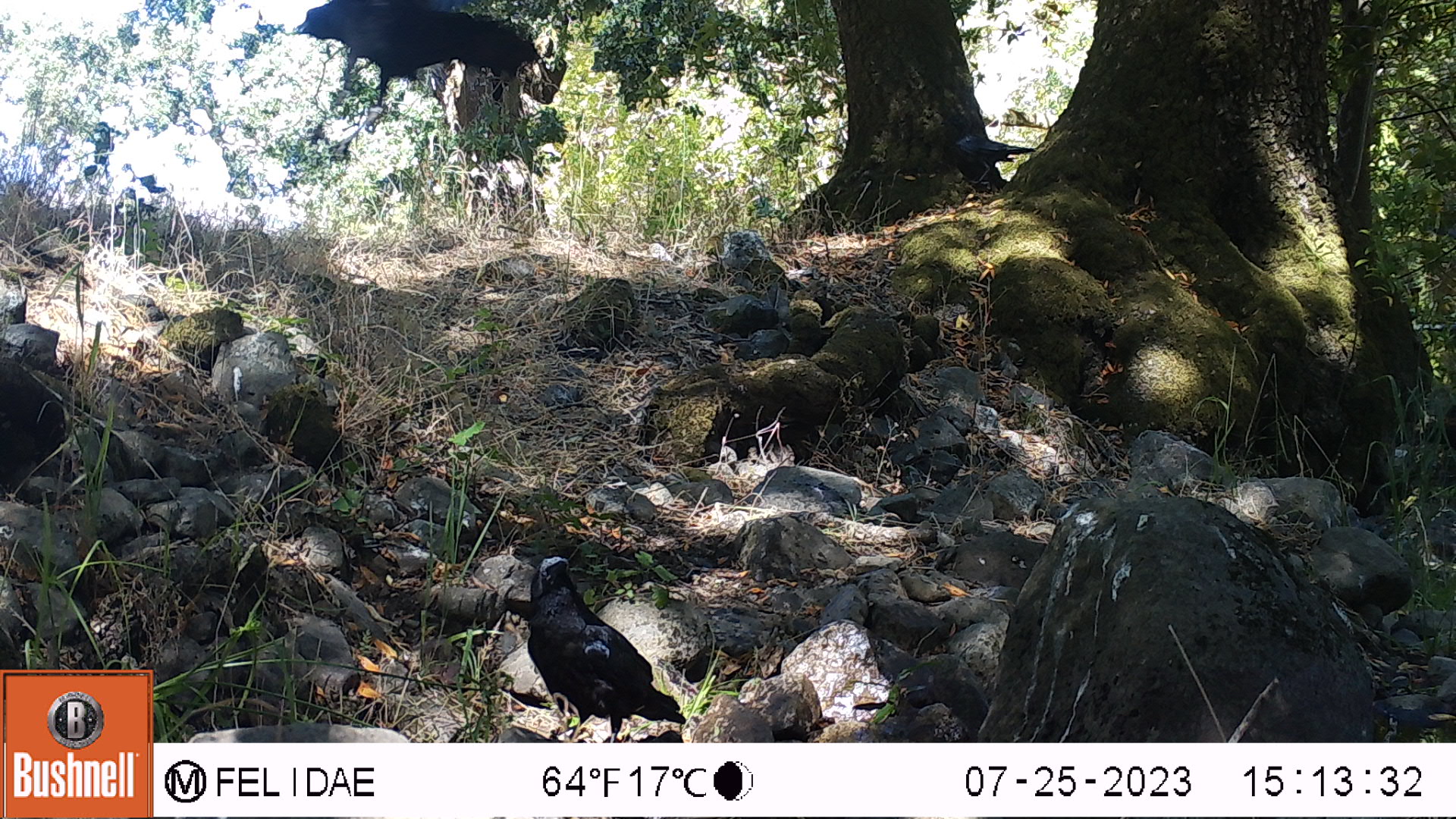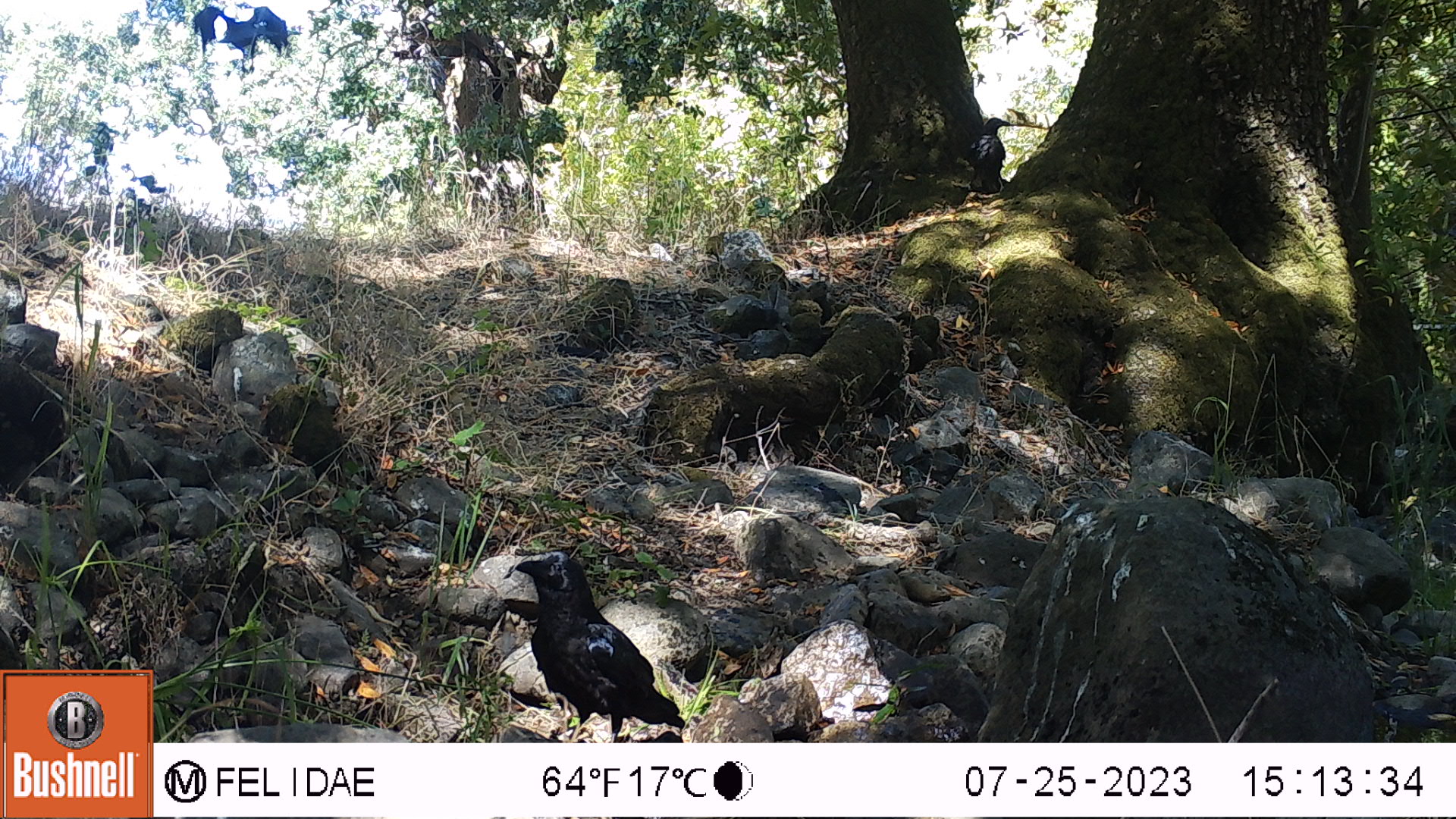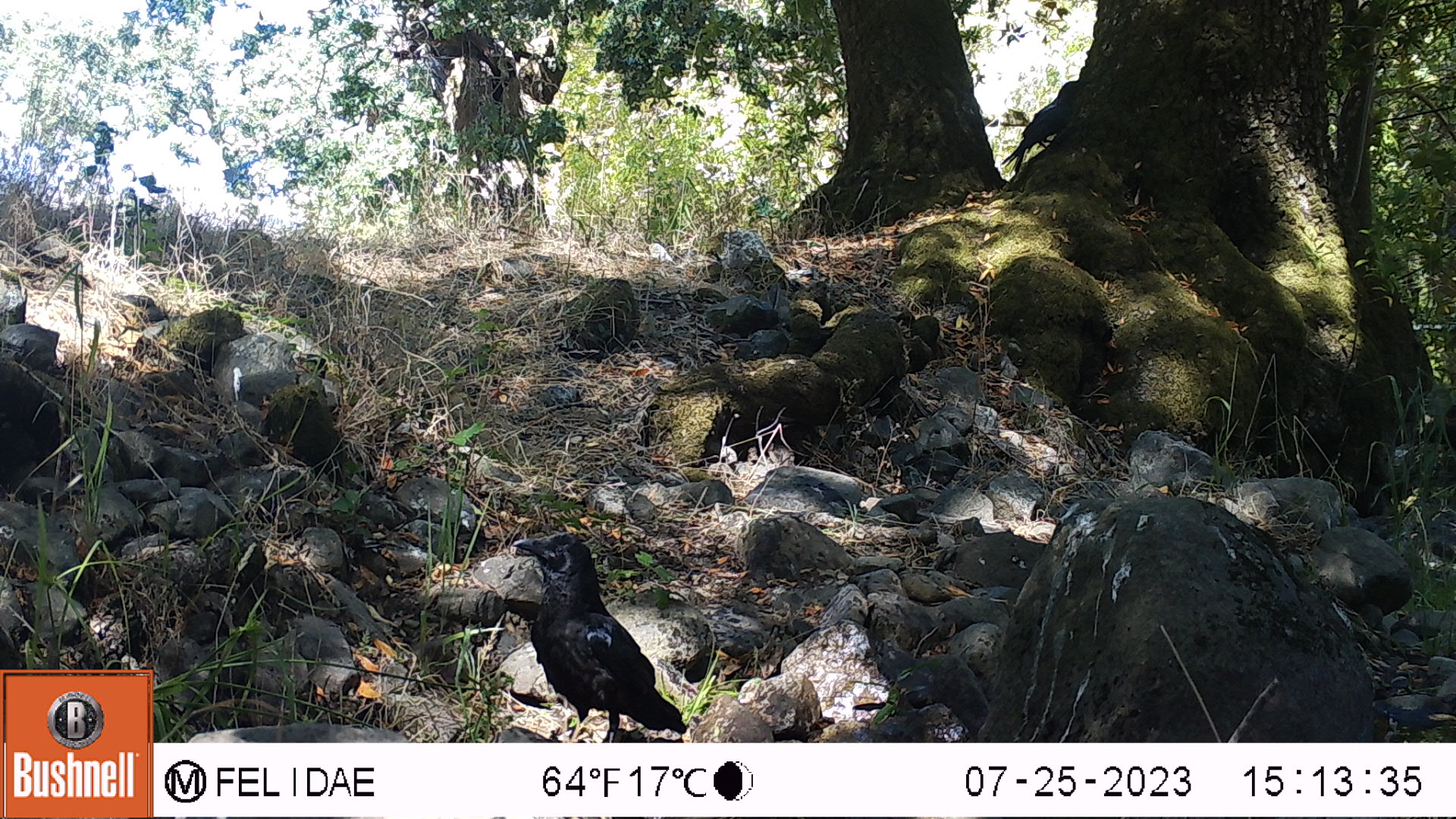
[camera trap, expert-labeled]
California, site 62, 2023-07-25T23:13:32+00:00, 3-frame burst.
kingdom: Animalia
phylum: Chordata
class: Aves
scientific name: Aves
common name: bird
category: unknown bird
Unknown bird (bird) (Aves).